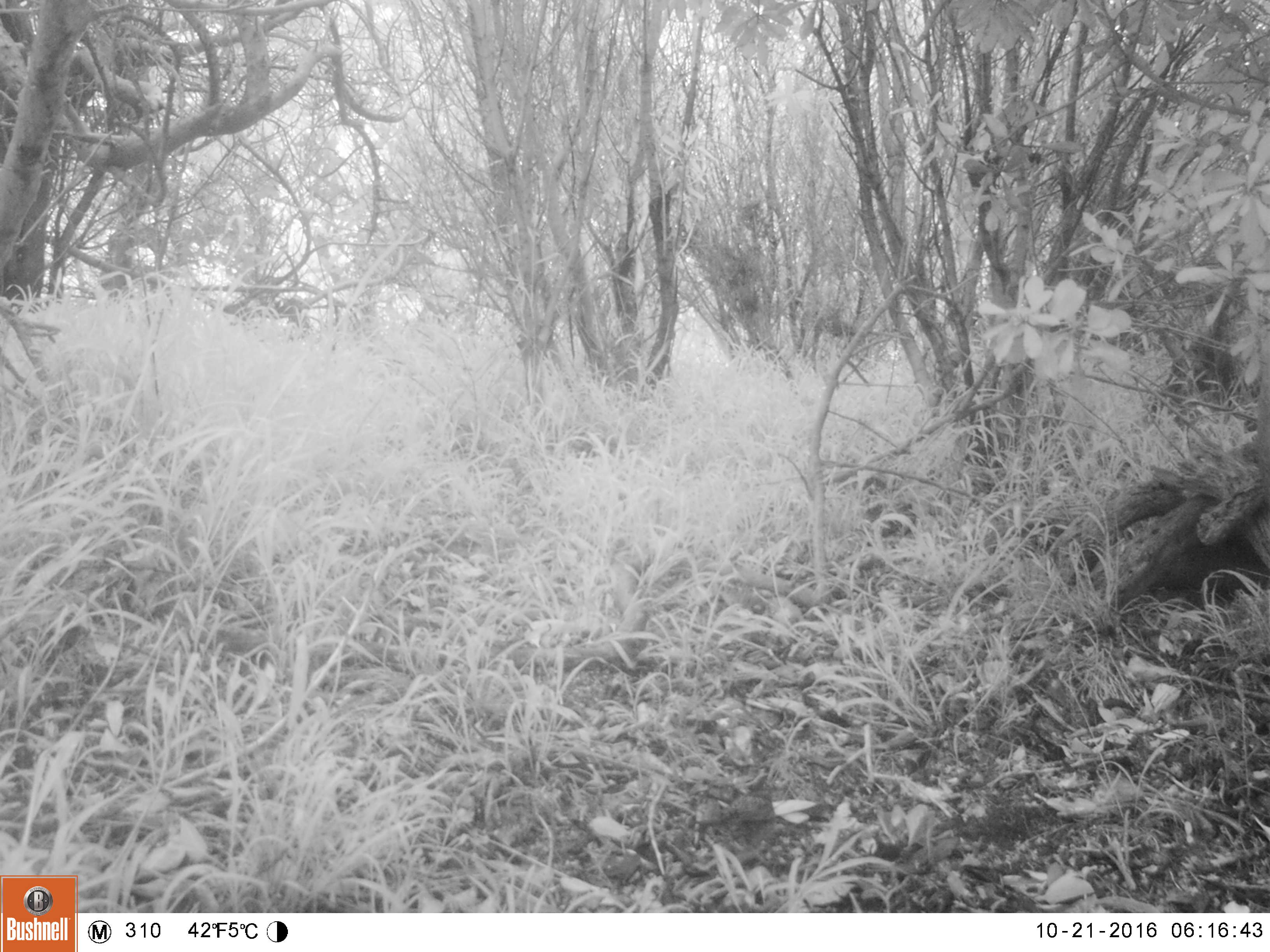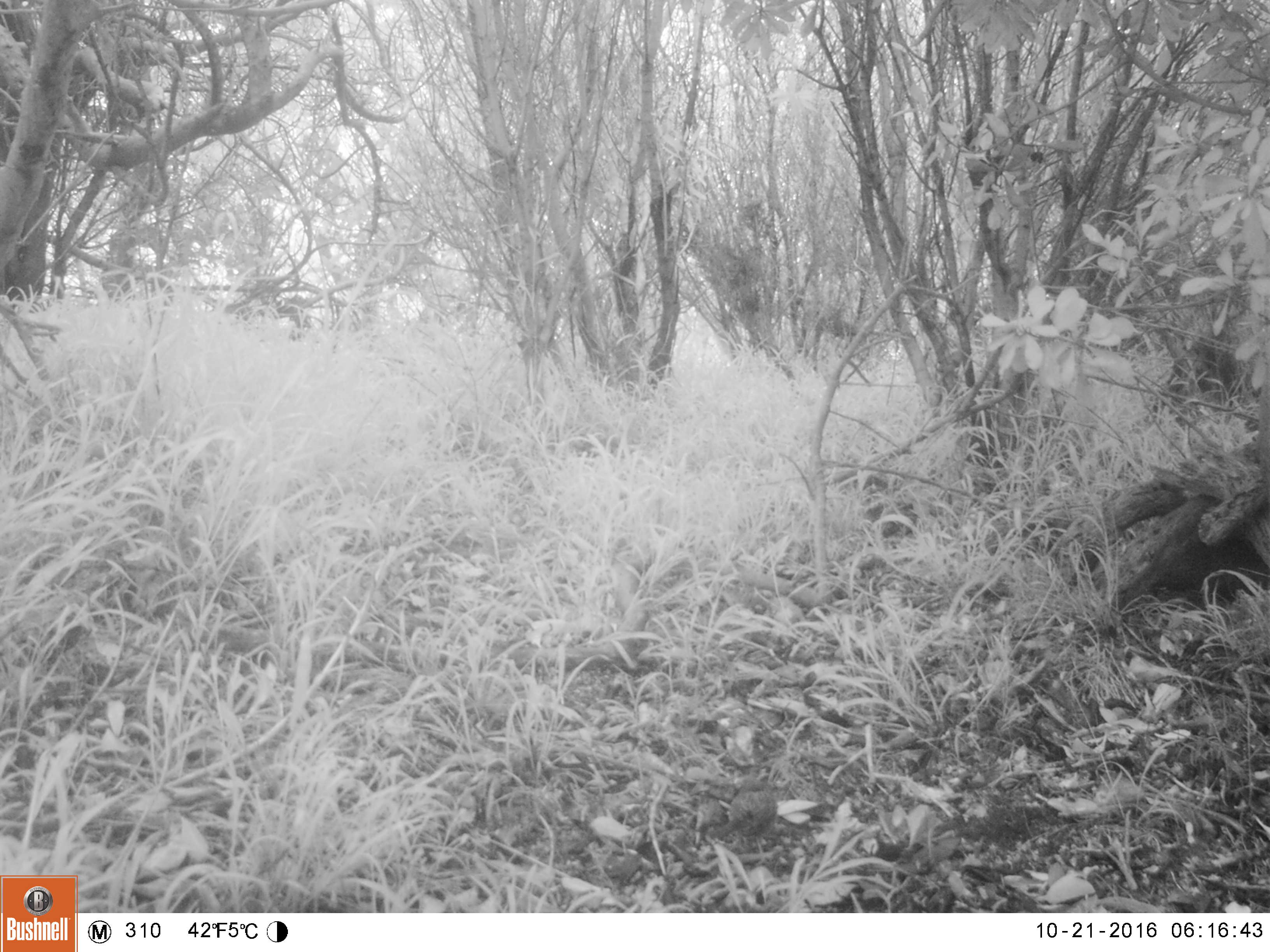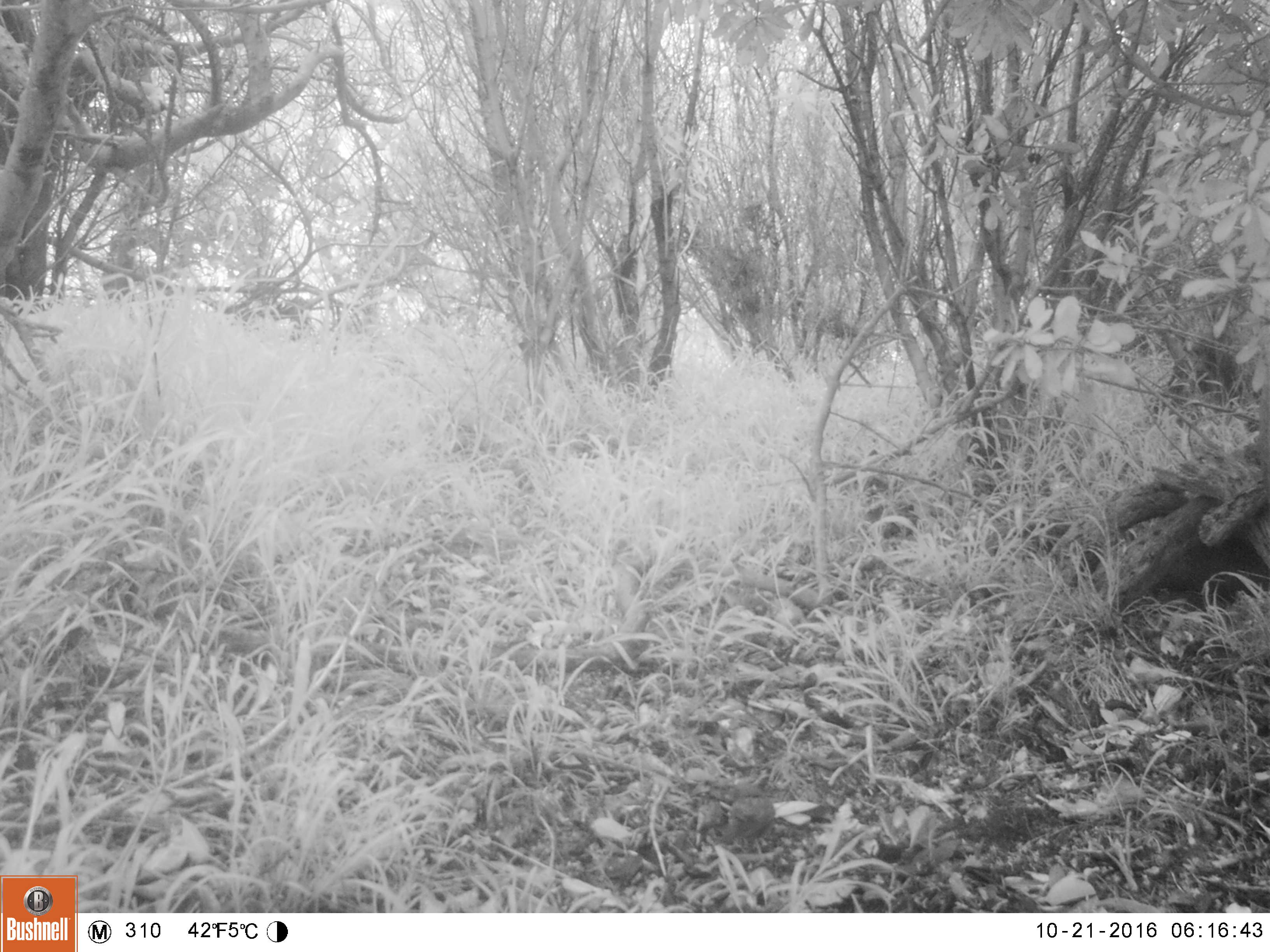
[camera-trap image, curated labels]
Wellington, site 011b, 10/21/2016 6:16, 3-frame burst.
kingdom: Animalia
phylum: Chordata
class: Aves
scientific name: Aves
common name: bird